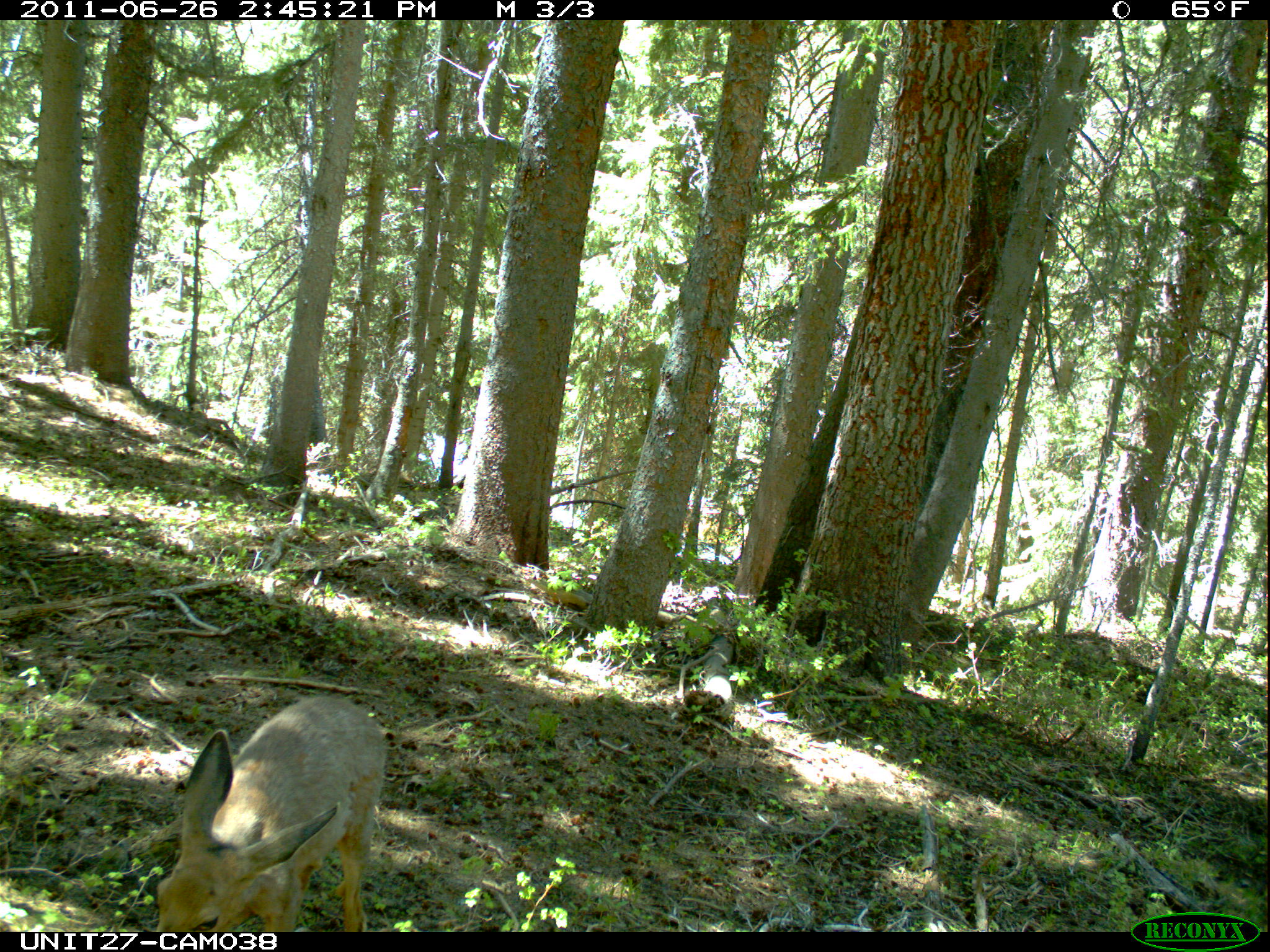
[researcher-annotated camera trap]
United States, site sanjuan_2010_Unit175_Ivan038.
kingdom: Animalia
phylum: Chordata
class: Mammalia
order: Artiodactyla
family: Cervidae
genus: Odocoileus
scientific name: Odocoileus hemionus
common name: mule deer